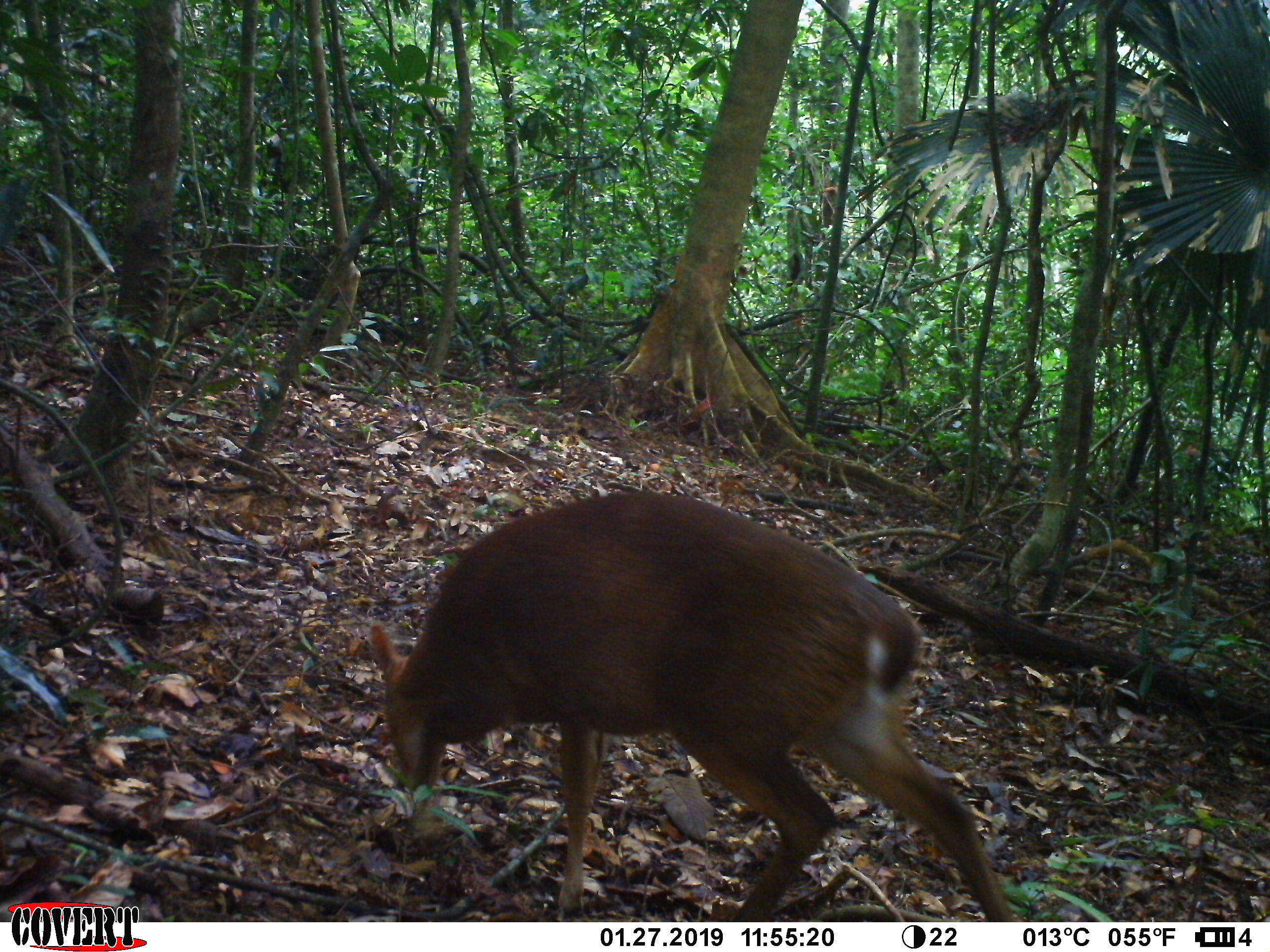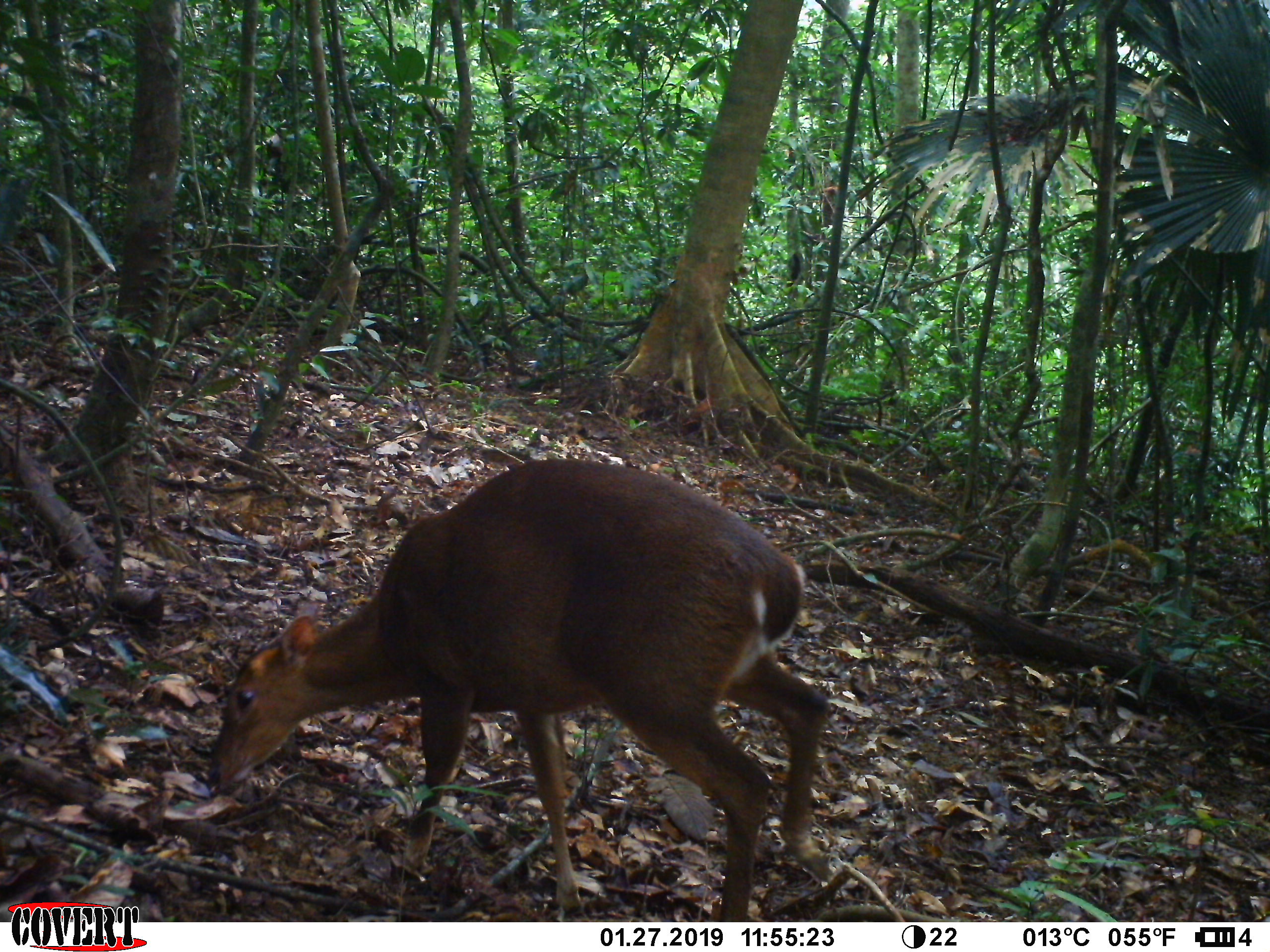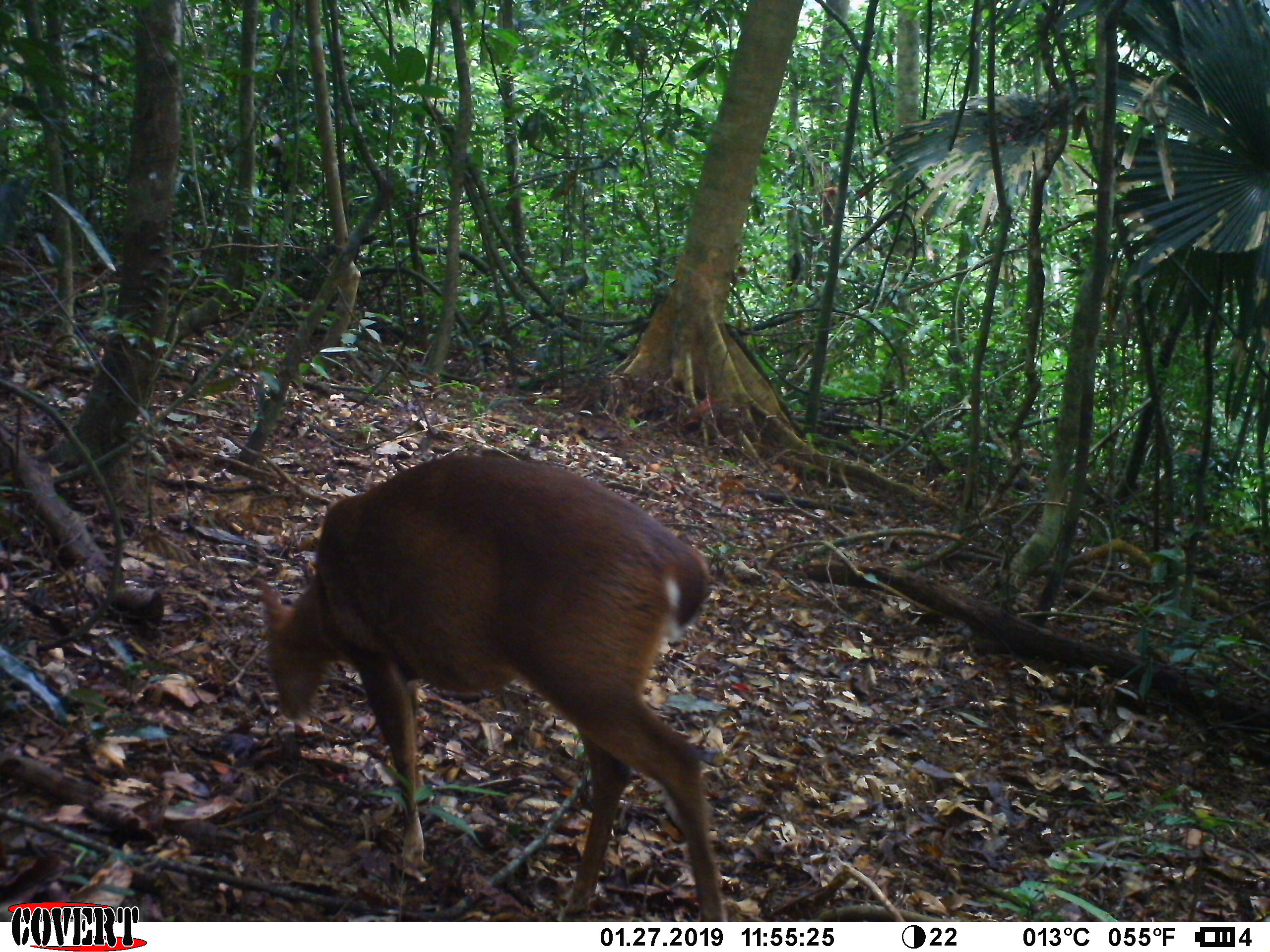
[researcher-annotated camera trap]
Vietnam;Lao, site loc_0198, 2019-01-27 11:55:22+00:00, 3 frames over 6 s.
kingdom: Animalia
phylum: Chordata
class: Mammalia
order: Artiodactyla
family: Cervidae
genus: Muntiacus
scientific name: Muntiacus vuquangensis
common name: large-antlered muntjac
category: large antlered muntjac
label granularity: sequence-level